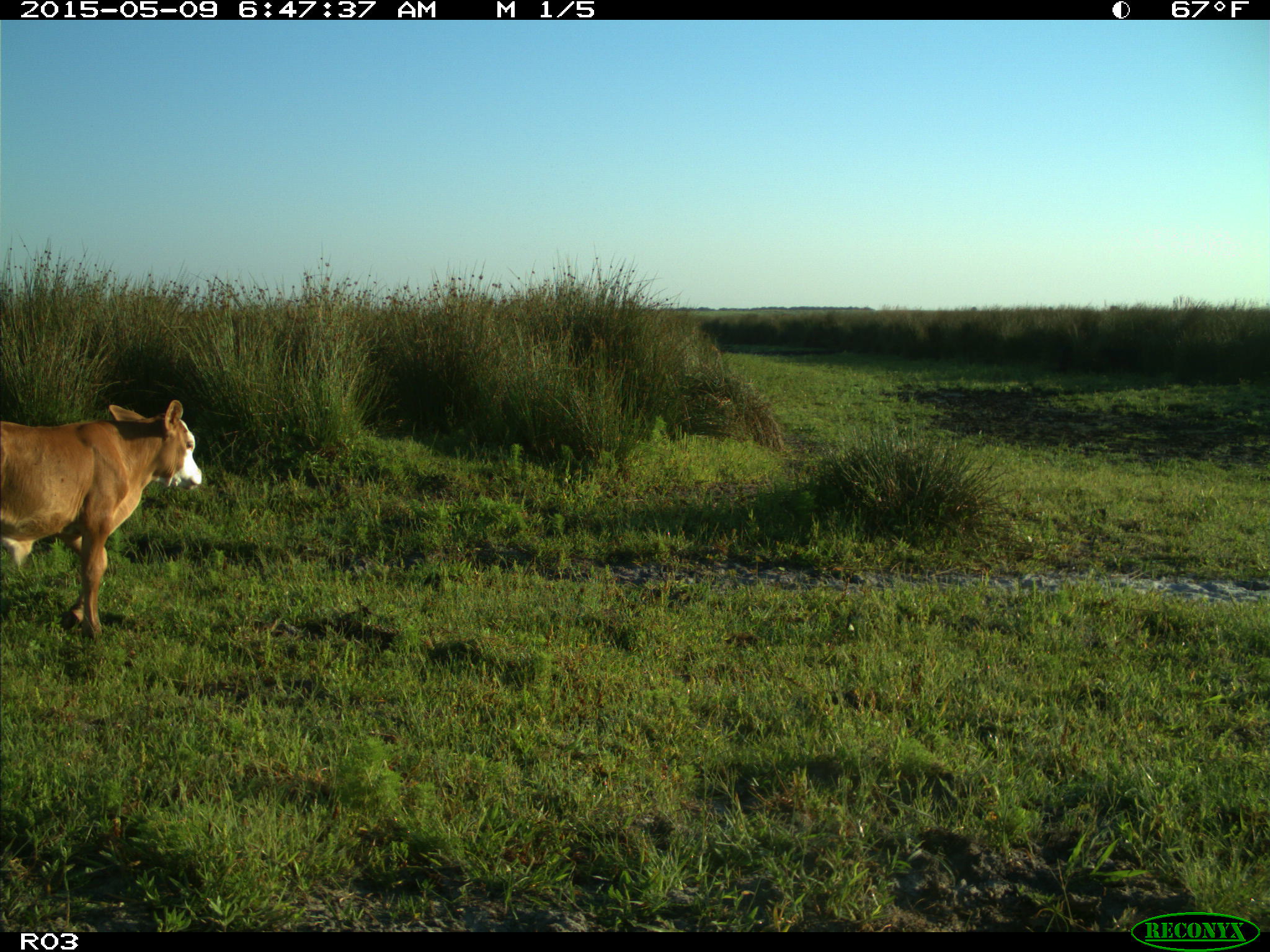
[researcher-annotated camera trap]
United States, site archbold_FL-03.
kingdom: Animalia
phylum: Chordata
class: Mammalia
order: Artiodactyla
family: Bovidae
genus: Bos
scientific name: Bos taurus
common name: domestic cow